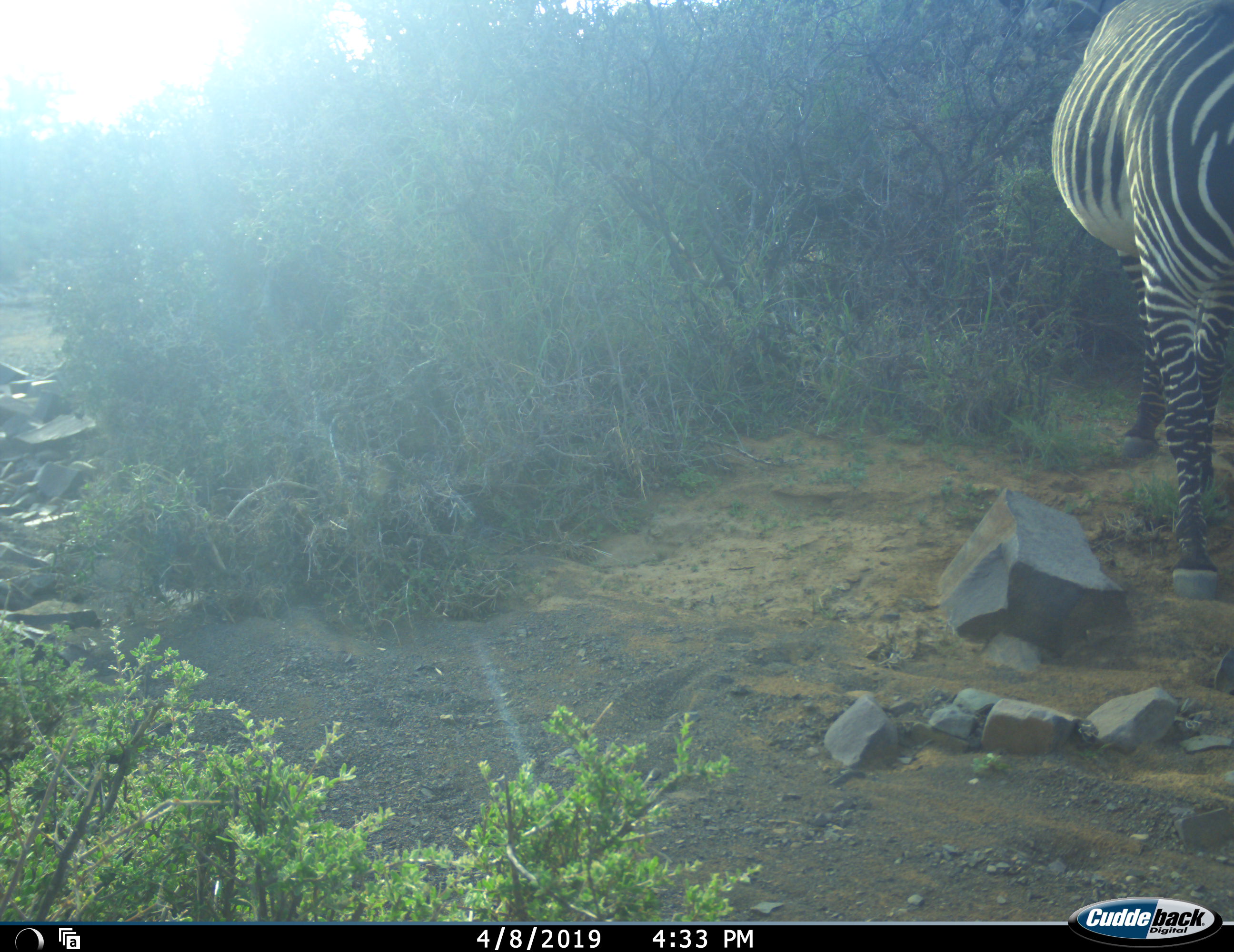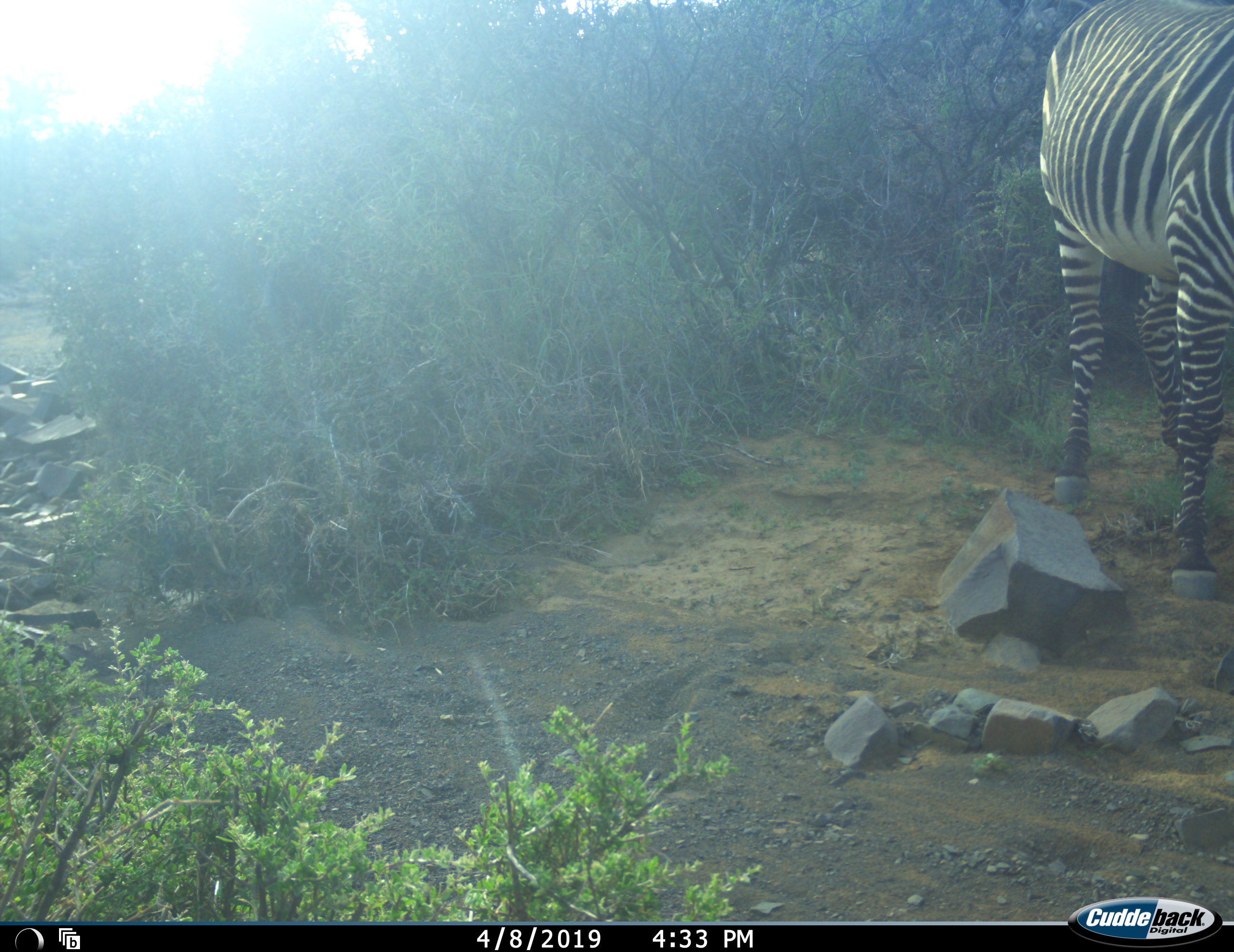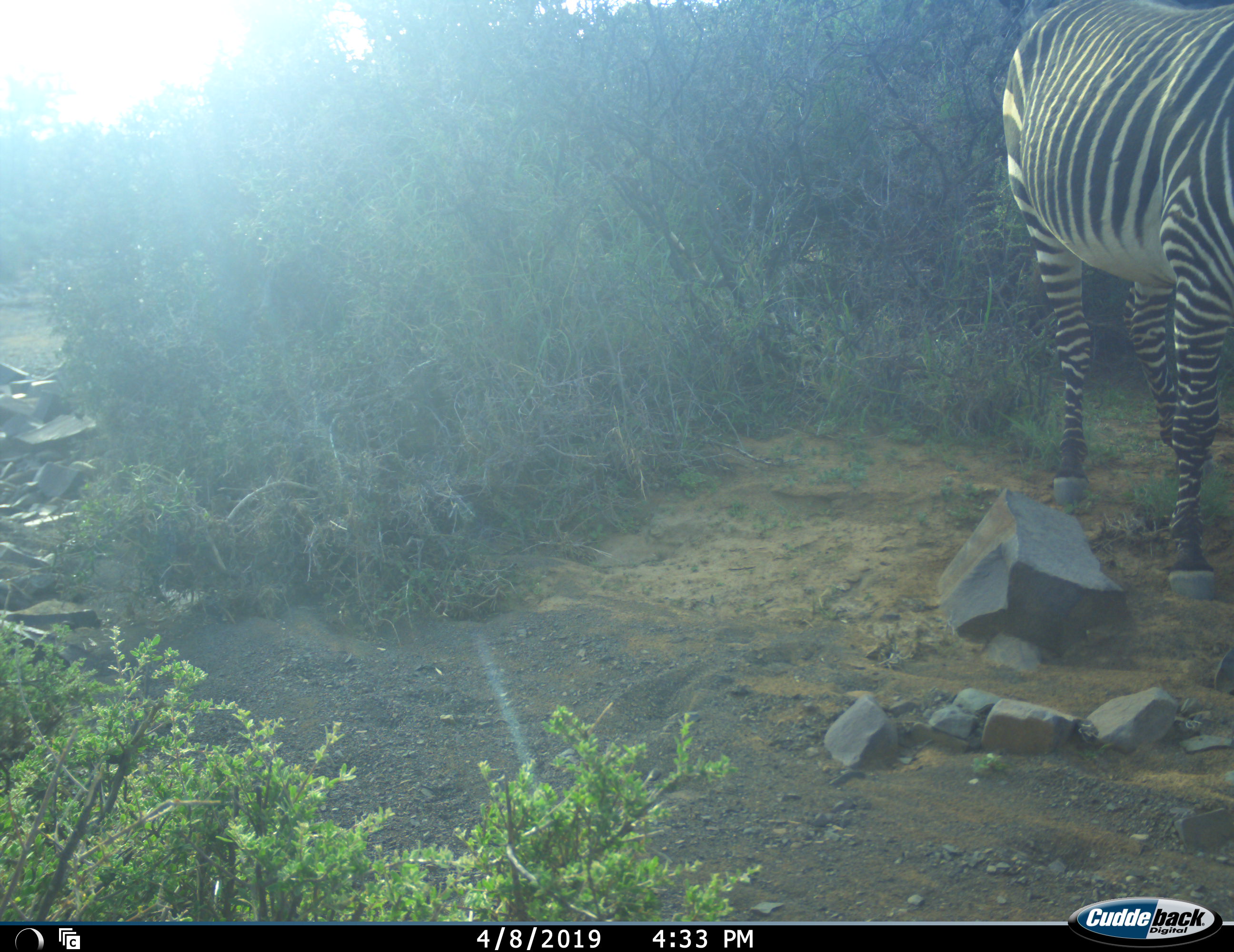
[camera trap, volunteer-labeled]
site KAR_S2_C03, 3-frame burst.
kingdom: Animalia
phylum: Chordata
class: Mammalia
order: Perissodactyla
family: Equidae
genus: Equus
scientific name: Equus zebra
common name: mountain zebra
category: zebramountain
Zebramountain (mountain zebra) (Equus zebra), count 1. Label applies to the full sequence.